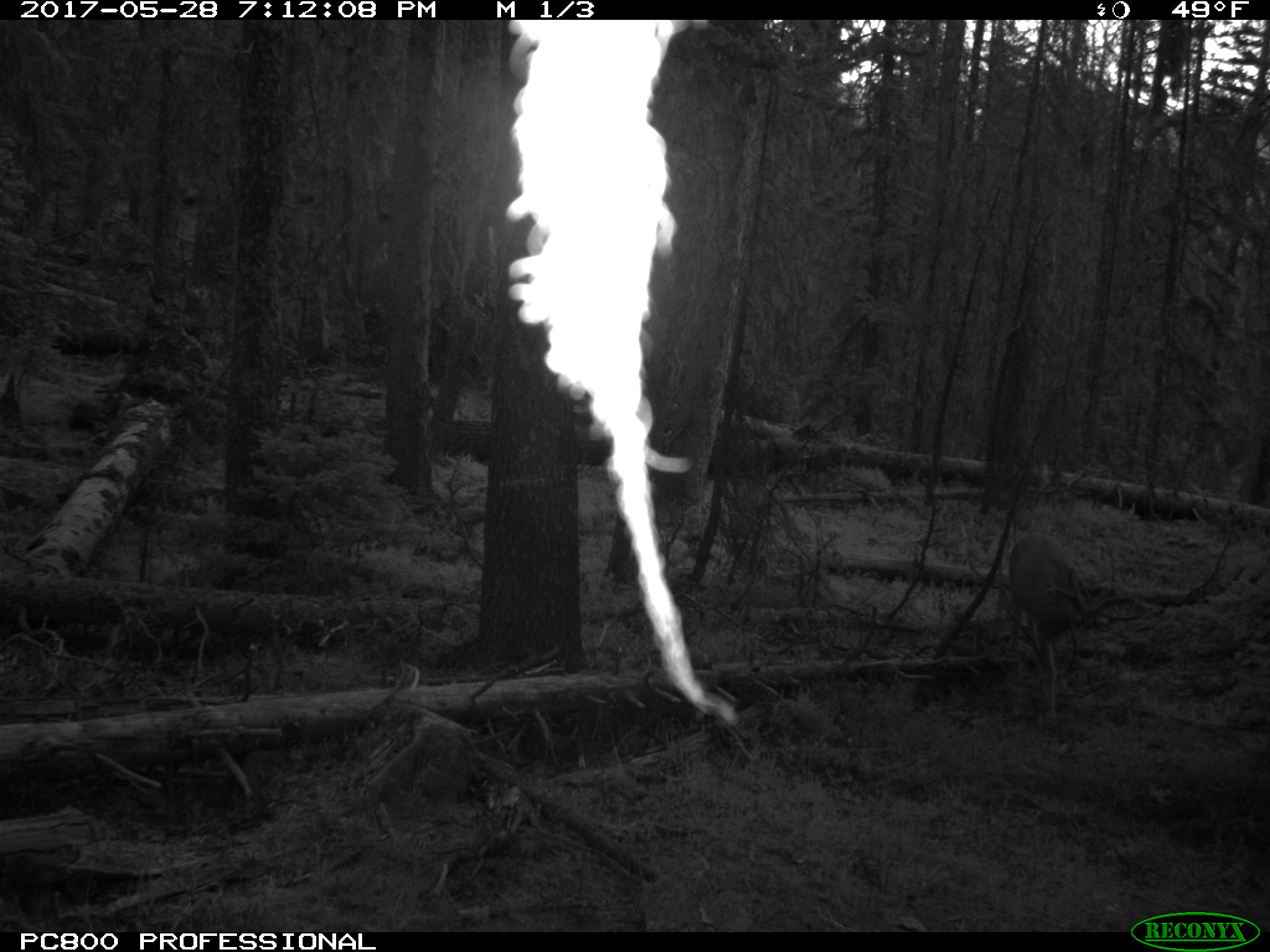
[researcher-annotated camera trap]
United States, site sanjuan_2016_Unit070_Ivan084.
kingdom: Animalia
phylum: Chordata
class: Mammalia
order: Artiodactyla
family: Cervidae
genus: Odocoileus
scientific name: Odocoileus hemionus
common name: mule deer